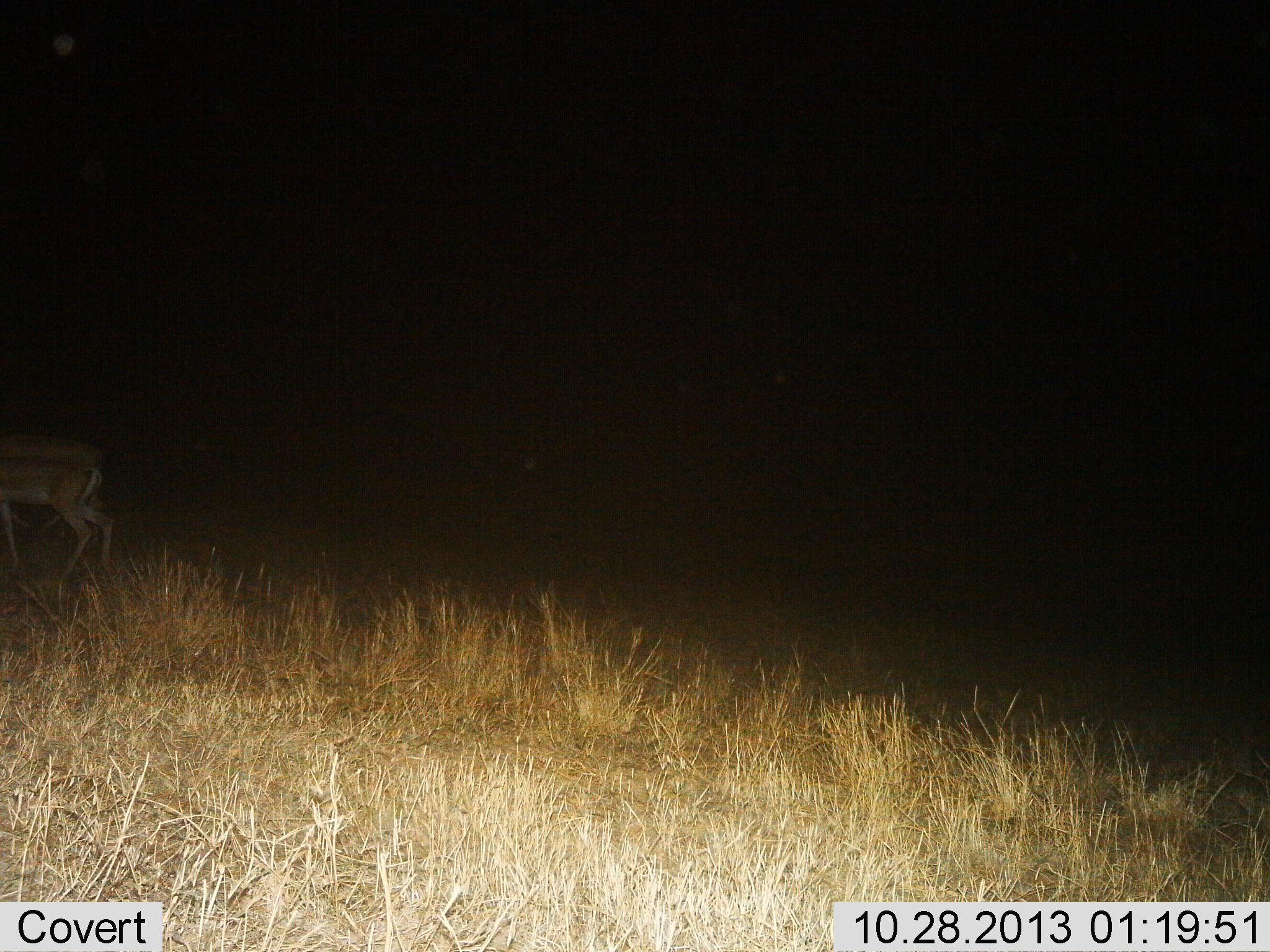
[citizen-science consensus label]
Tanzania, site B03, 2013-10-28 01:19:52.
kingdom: Animalia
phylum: Chordata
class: Mammalia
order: Artiodactyla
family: Bovidae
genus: Aepyceros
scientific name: Aepyceros melampus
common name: impala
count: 1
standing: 67%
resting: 0%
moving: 33%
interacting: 0%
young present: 0%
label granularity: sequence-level